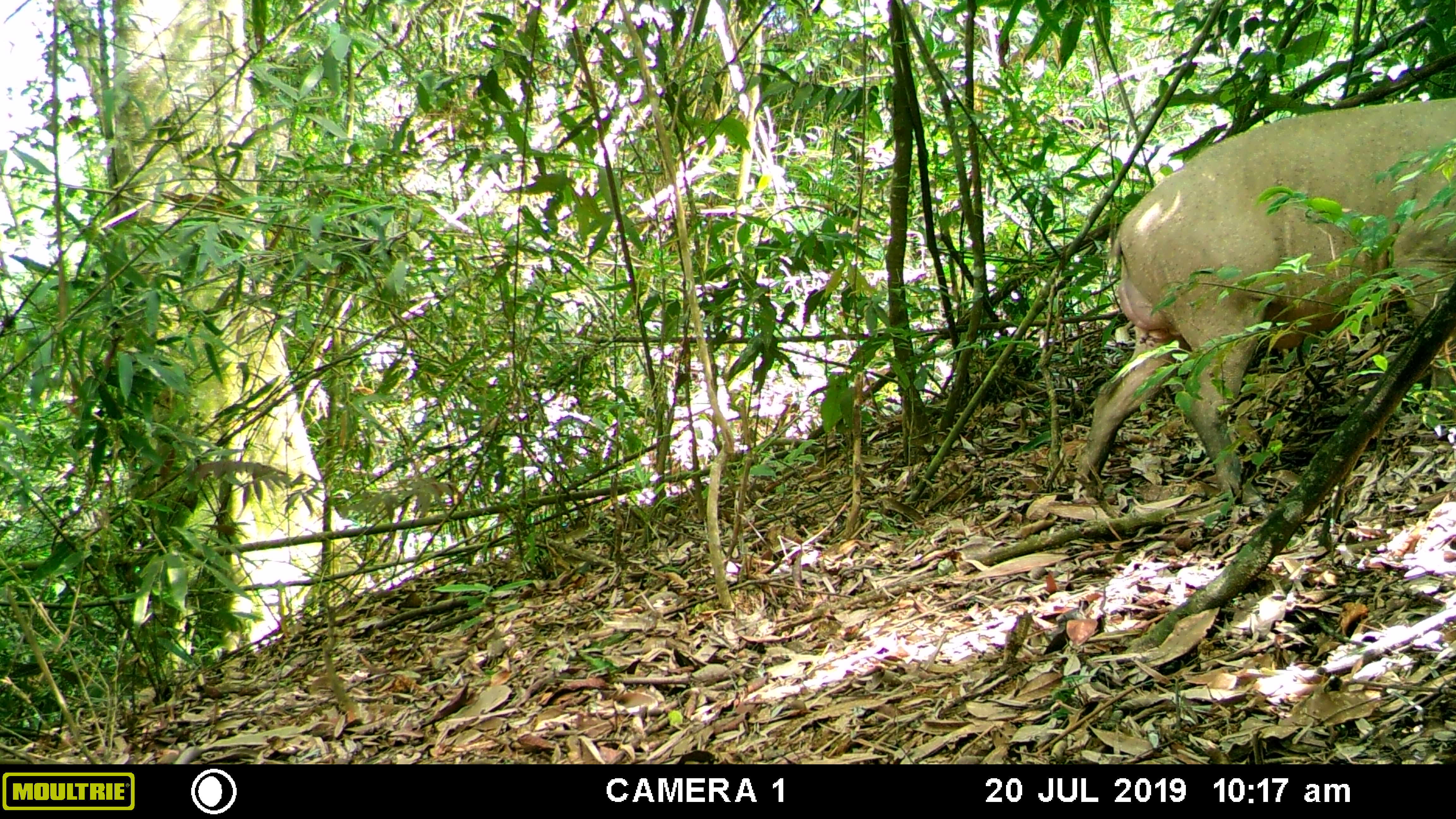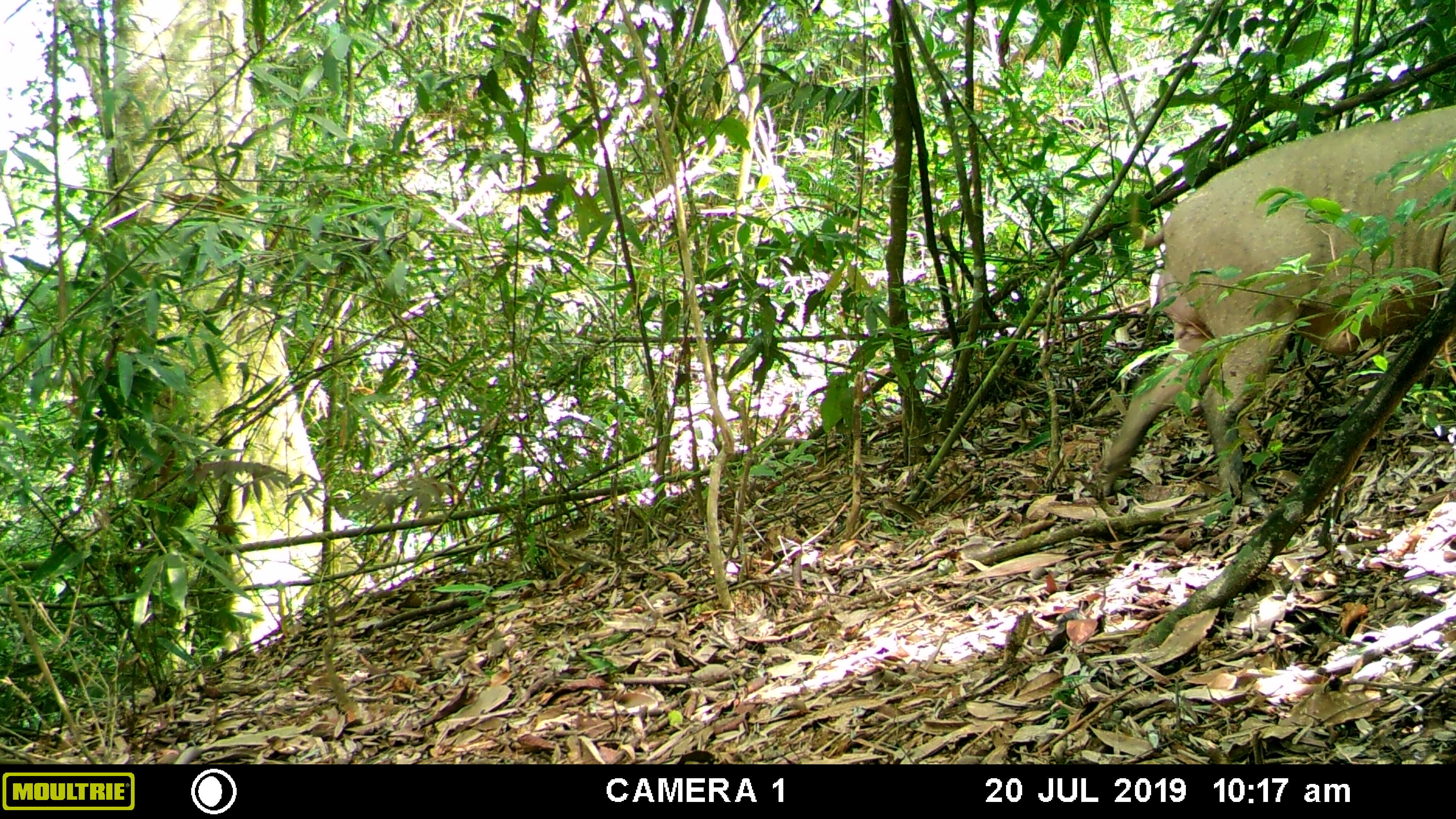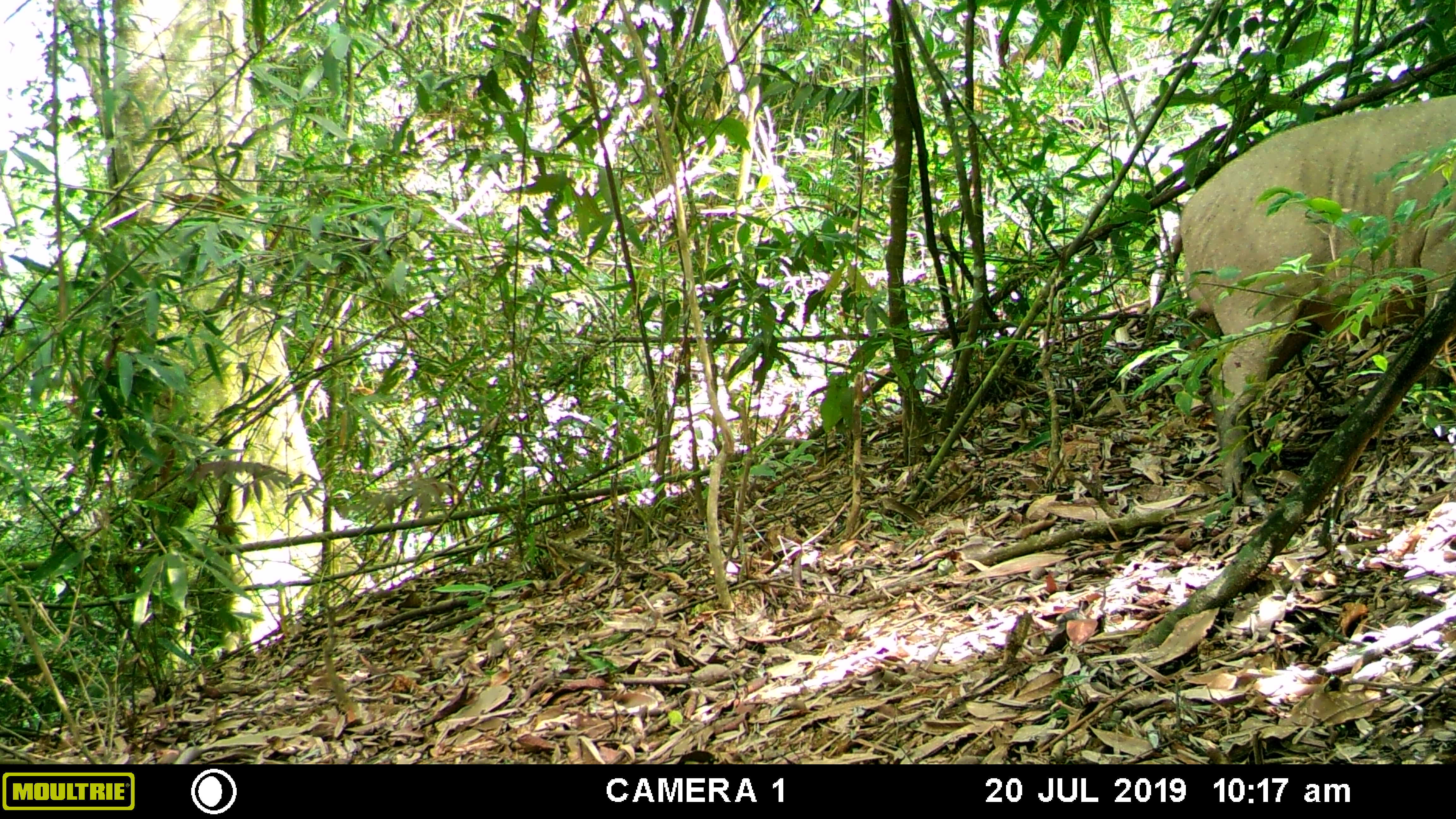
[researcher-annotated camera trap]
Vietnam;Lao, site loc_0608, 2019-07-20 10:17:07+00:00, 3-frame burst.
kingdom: Animalia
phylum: Chordata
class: Mammalia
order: Artiodactyla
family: Suidae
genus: Sus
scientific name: Sus scrofa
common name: eurasian wild pig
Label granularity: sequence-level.